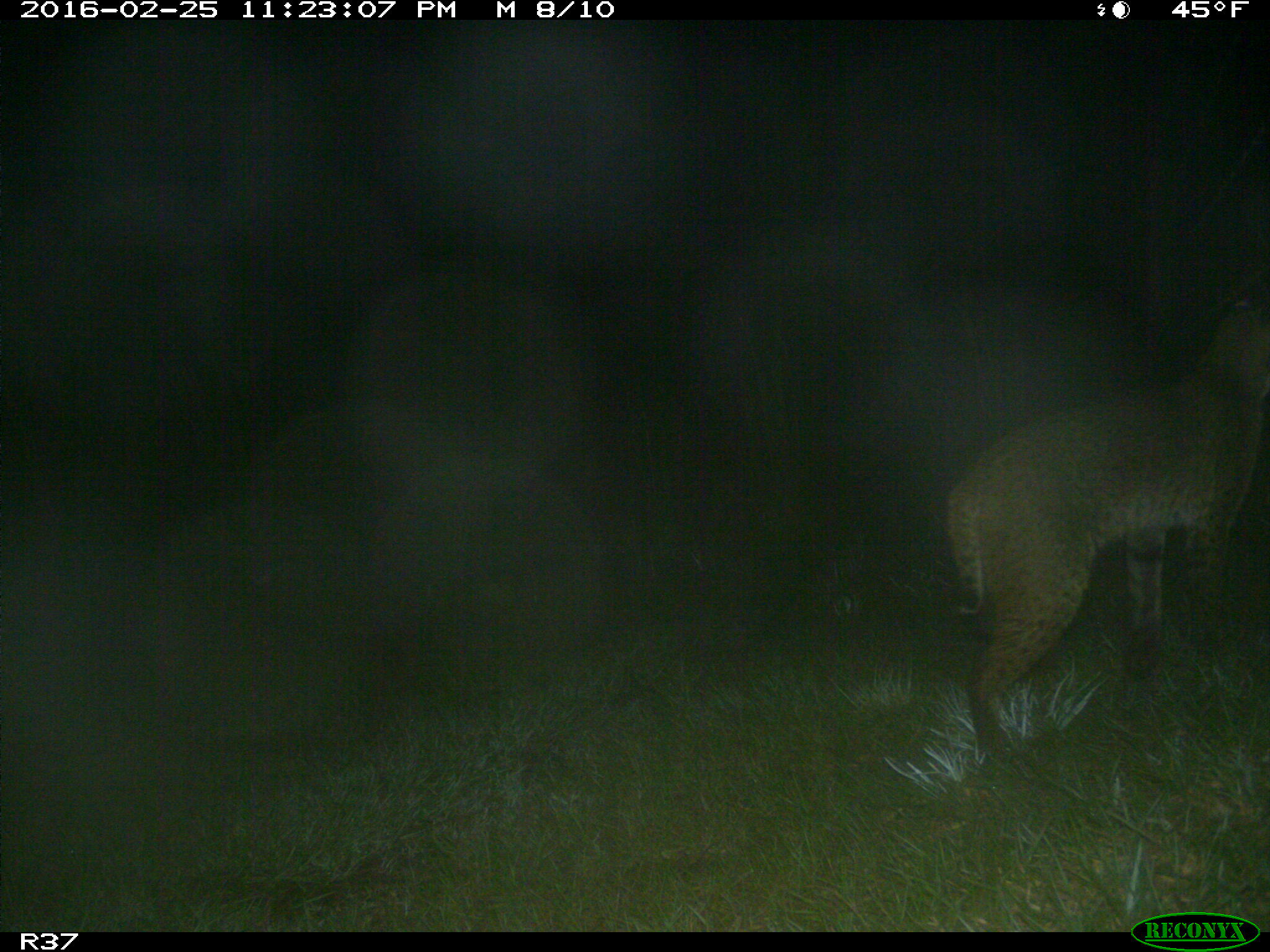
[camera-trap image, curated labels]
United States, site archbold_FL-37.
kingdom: Animalia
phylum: Chordata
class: Mammalia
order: Carnivora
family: Felidae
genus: Lynx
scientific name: Lynx rufus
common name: bobcat